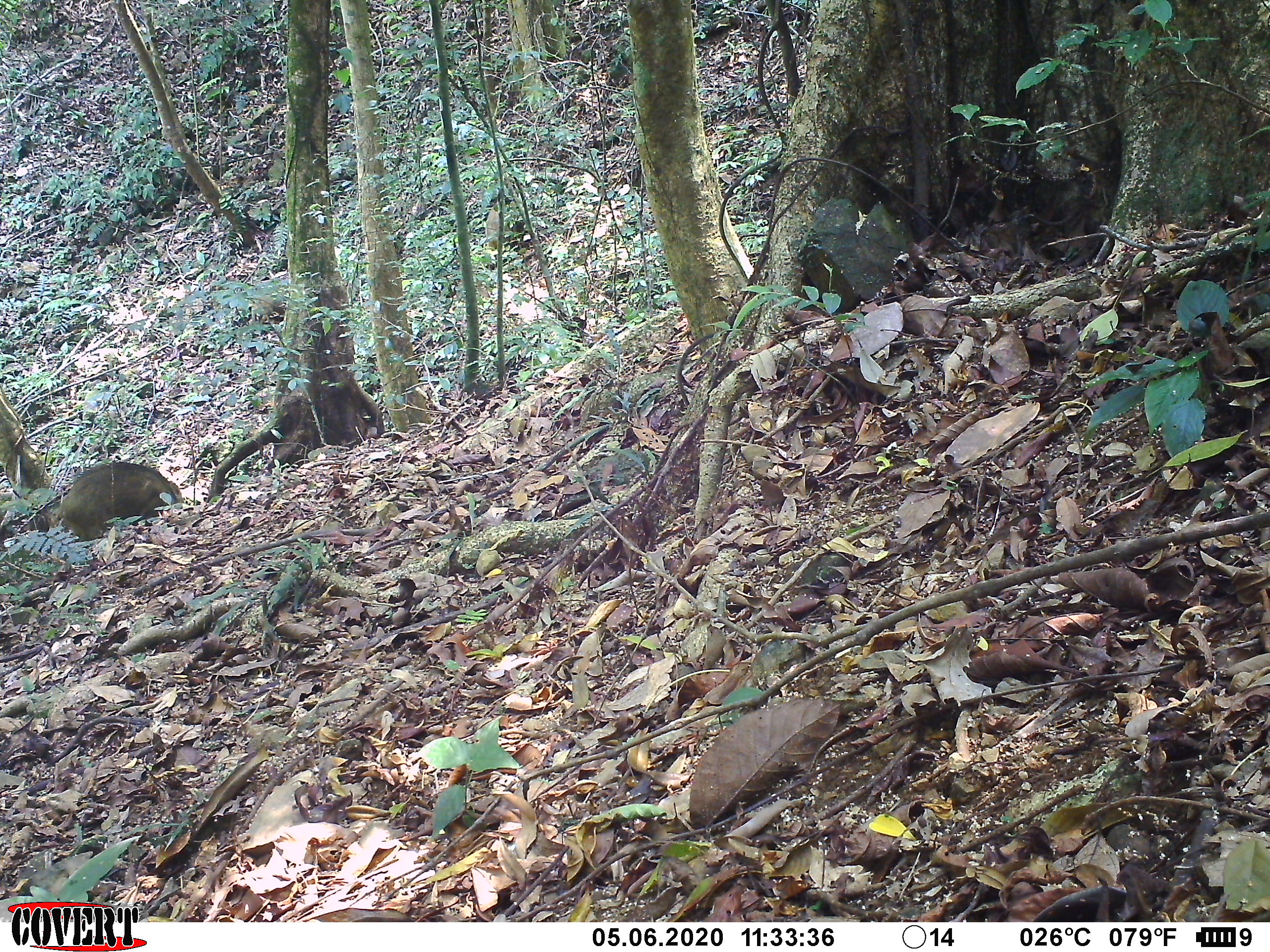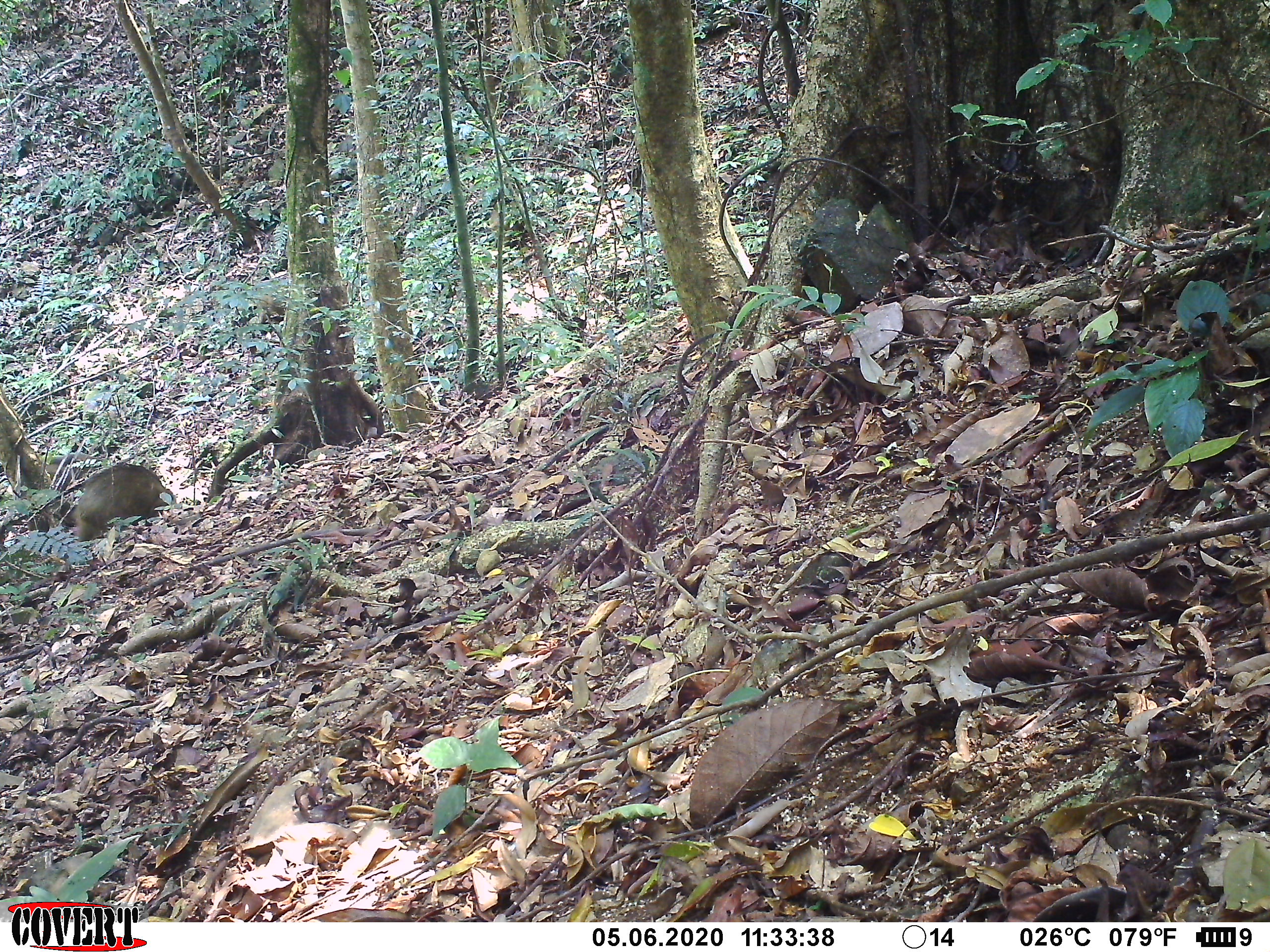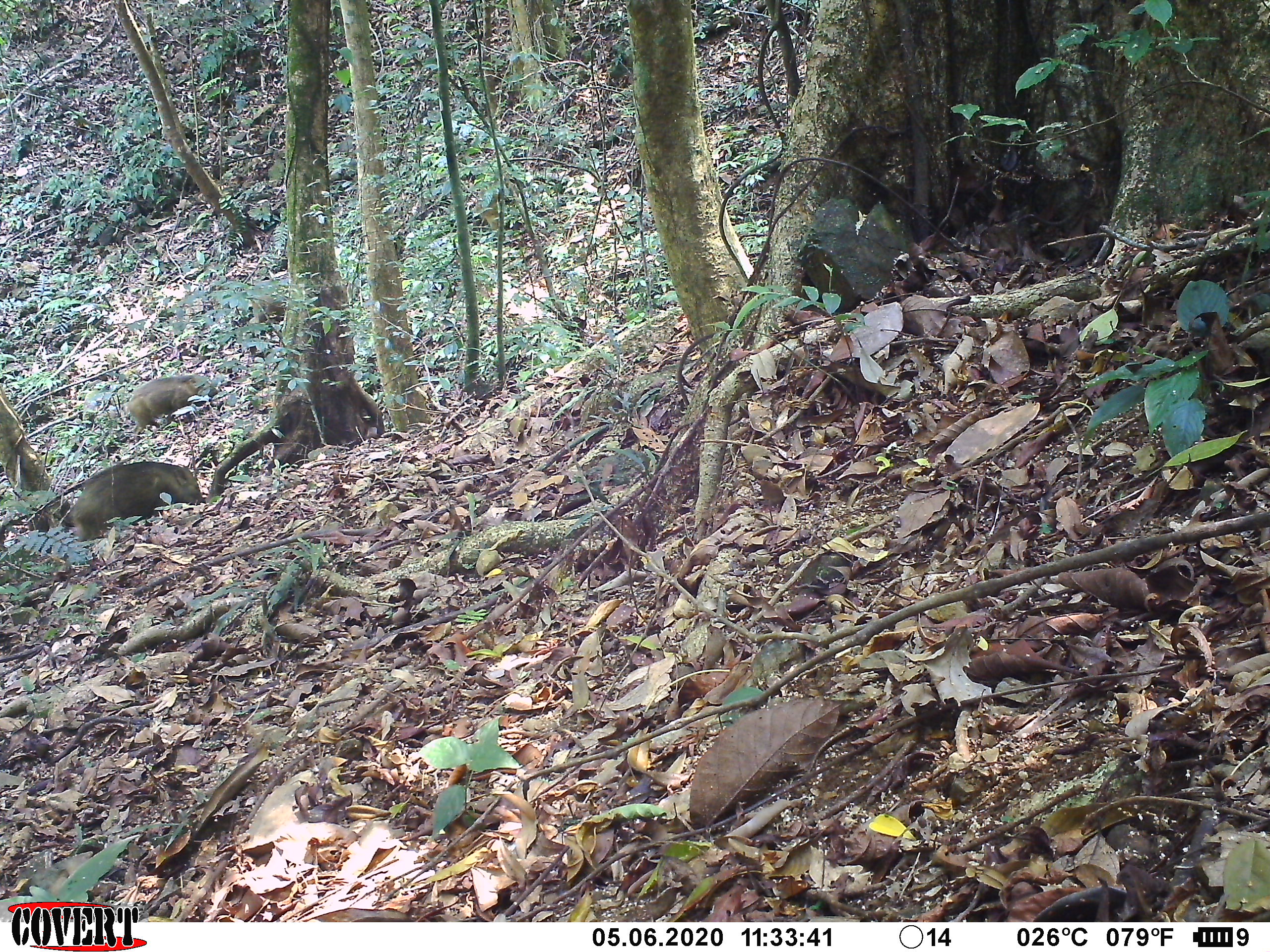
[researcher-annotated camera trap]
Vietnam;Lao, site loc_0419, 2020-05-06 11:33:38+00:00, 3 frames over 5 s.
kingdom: Animalia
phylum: Chordata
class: Mammalia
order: Artiodactyla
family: Suidae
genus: Sus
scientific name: Sus scrofa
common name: eurasian wild pig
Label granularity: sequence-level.